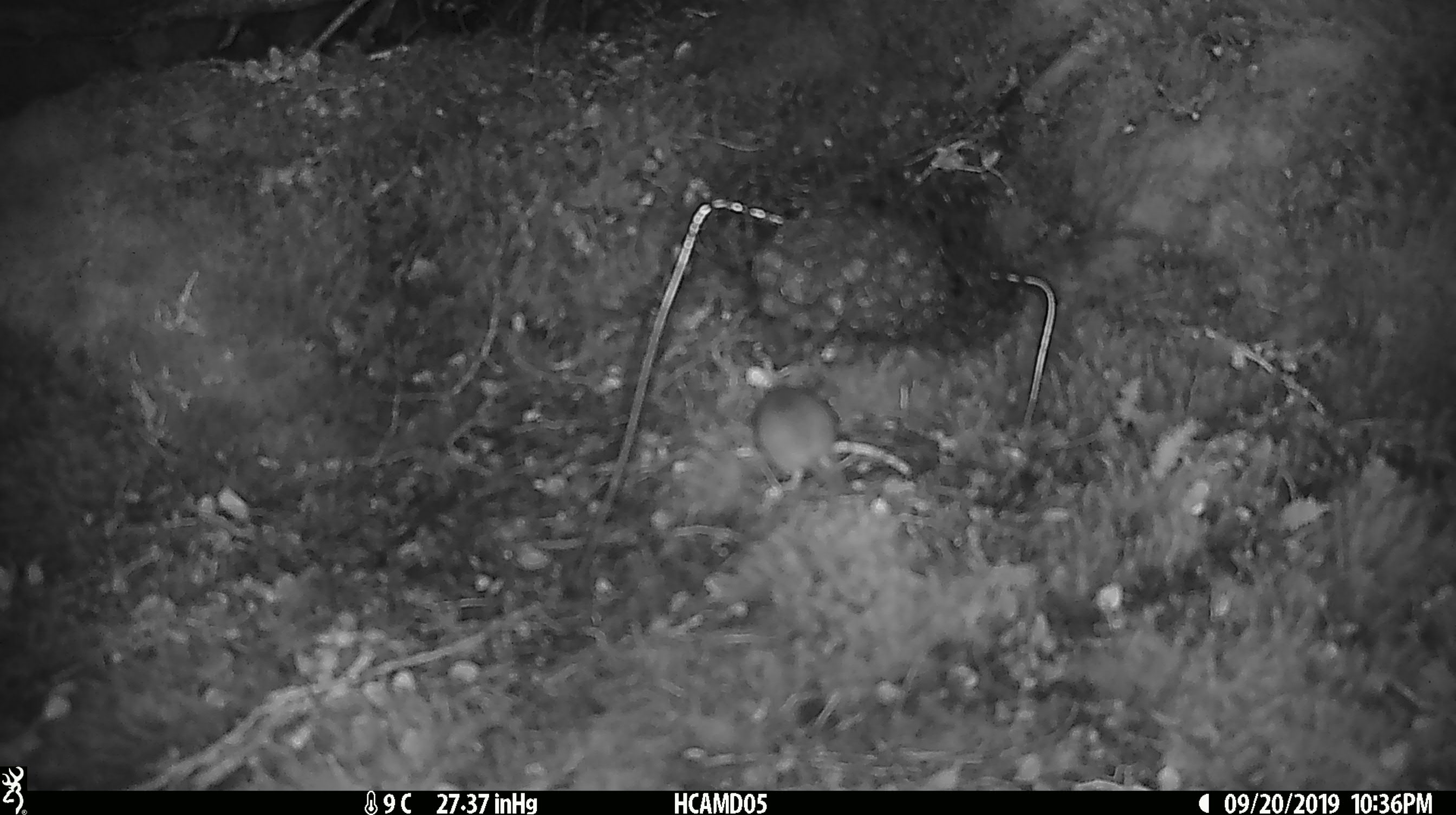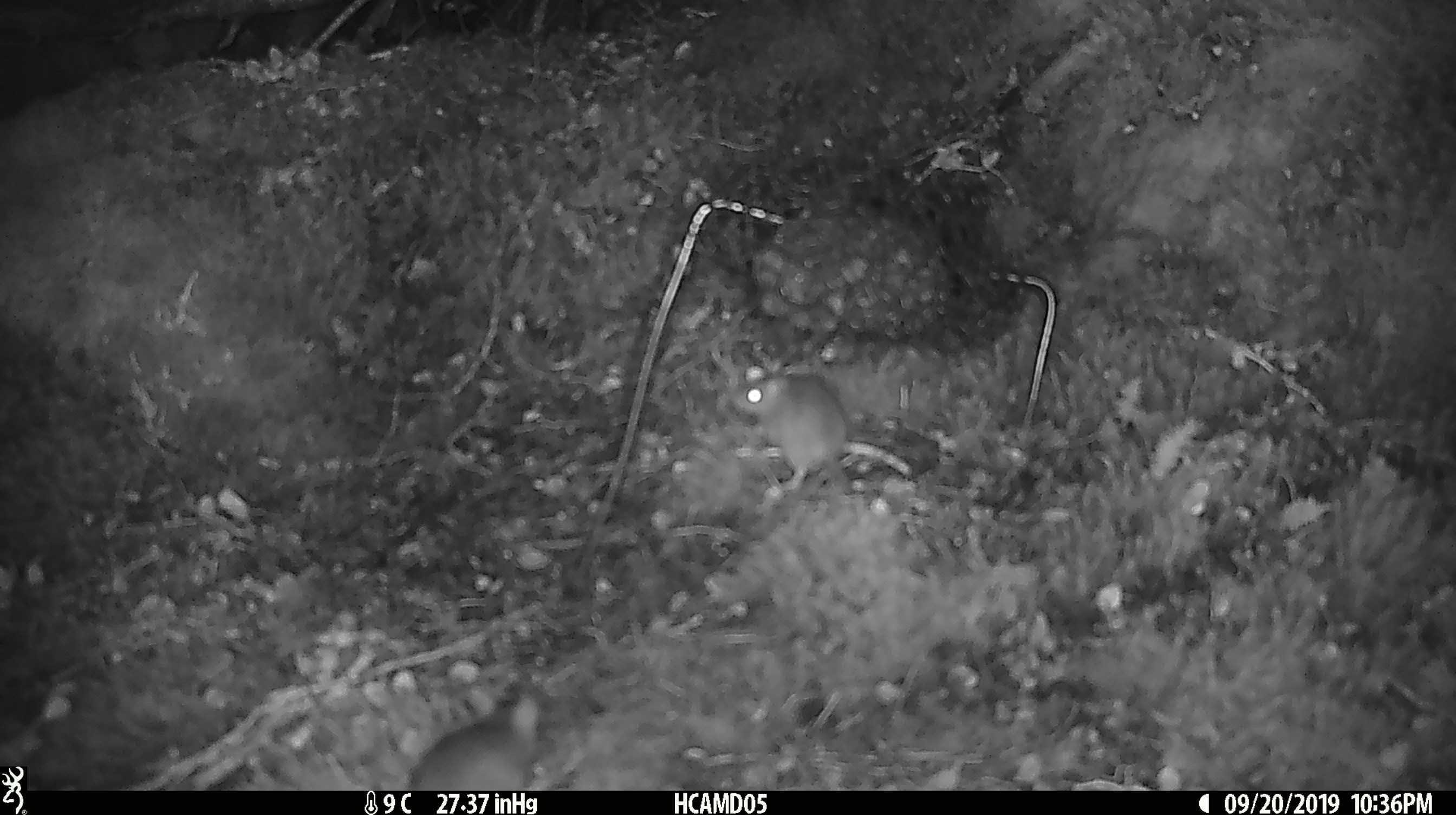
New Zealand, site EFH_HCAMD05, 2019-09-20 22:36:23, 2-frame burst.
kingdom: Animalia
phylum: Chordata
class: Mammalia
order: Rodentia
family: Muridae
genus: Mus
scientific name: Mus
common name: mouse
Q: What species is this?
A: Mouse (Mus).